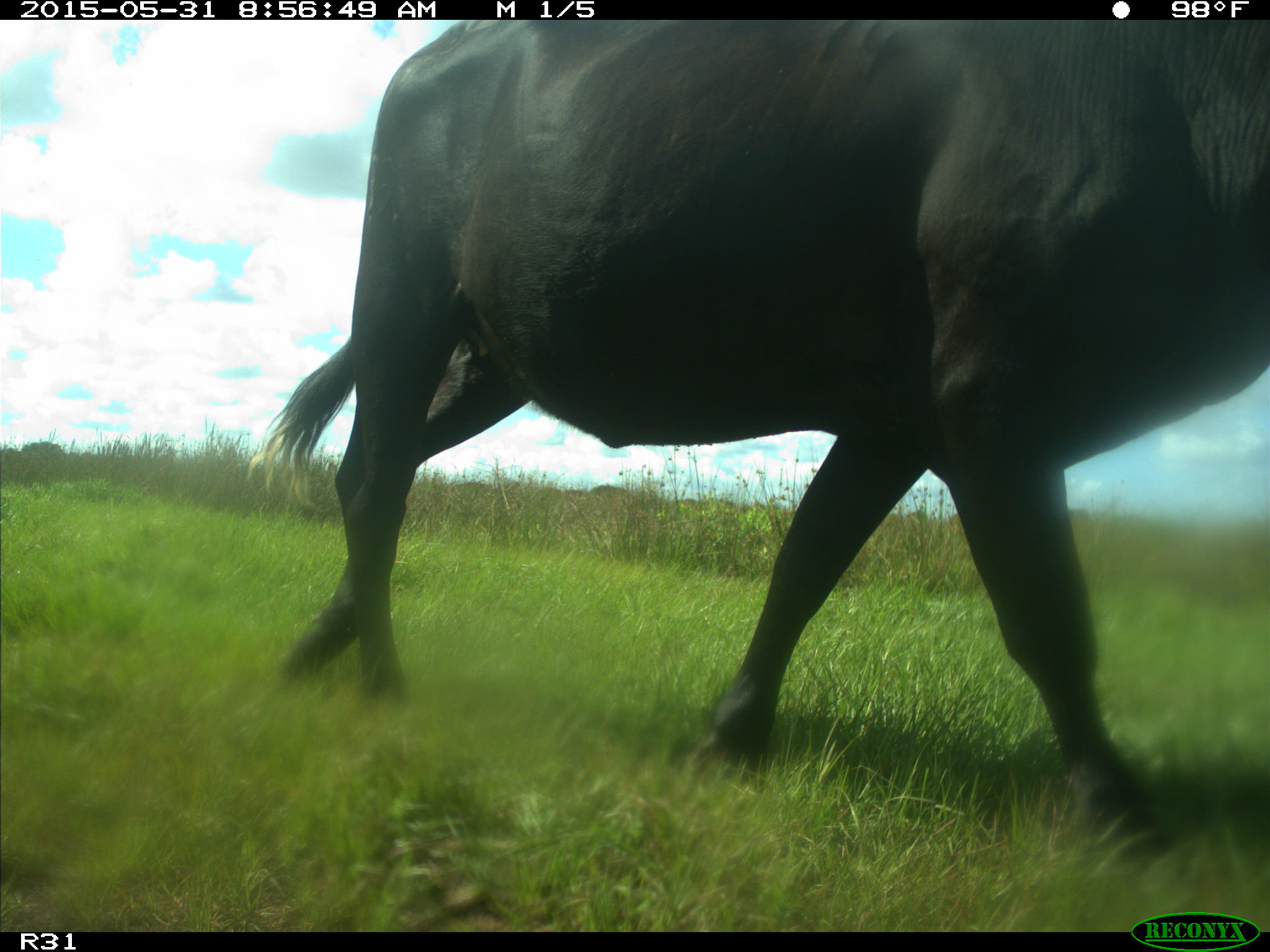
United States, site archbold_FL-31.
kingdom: Animalia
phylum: Chordata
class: Mammalia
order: Artiodactyla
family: Bovidae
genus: Bos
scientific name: Bos taurus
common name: domestic cow